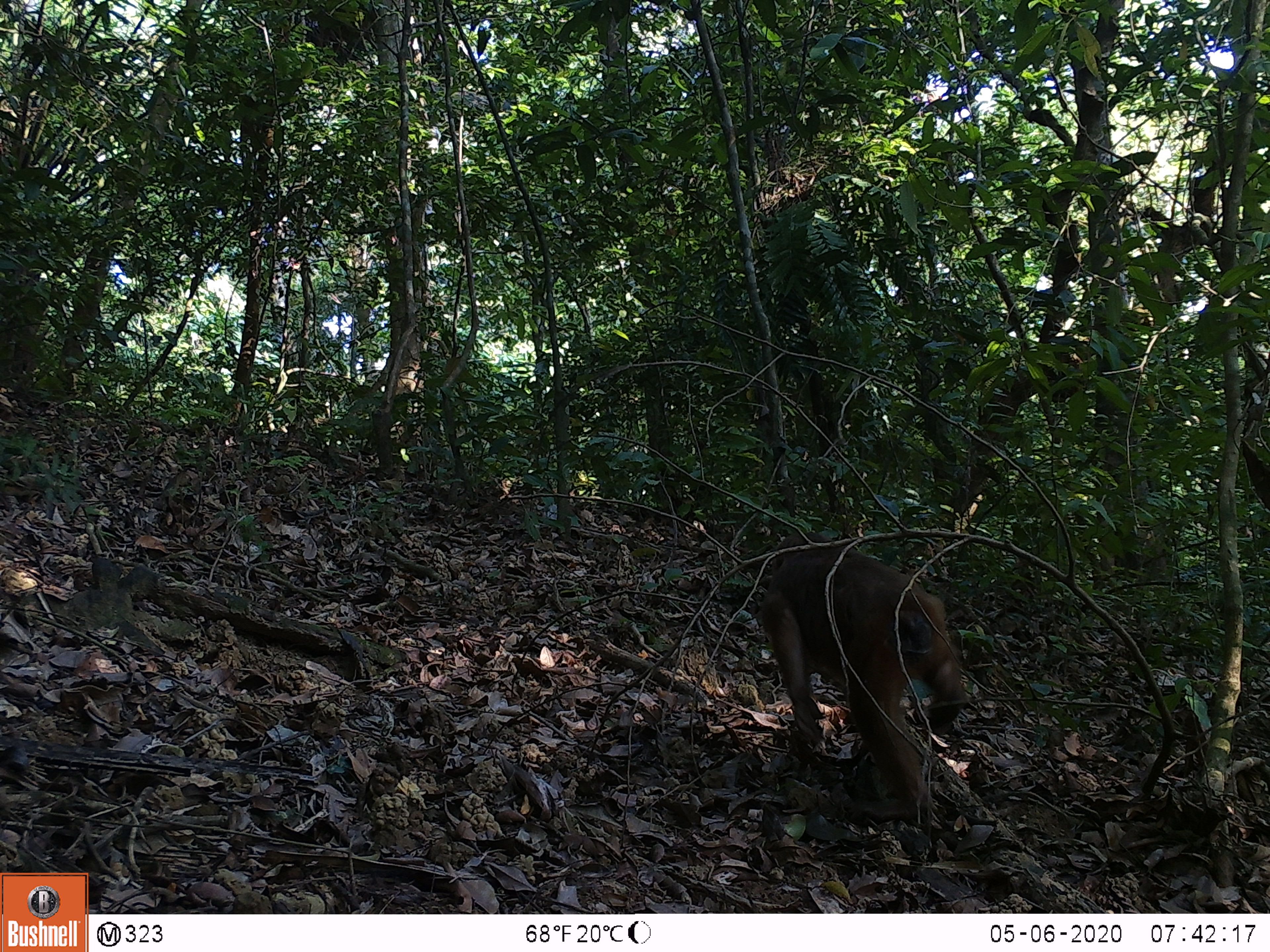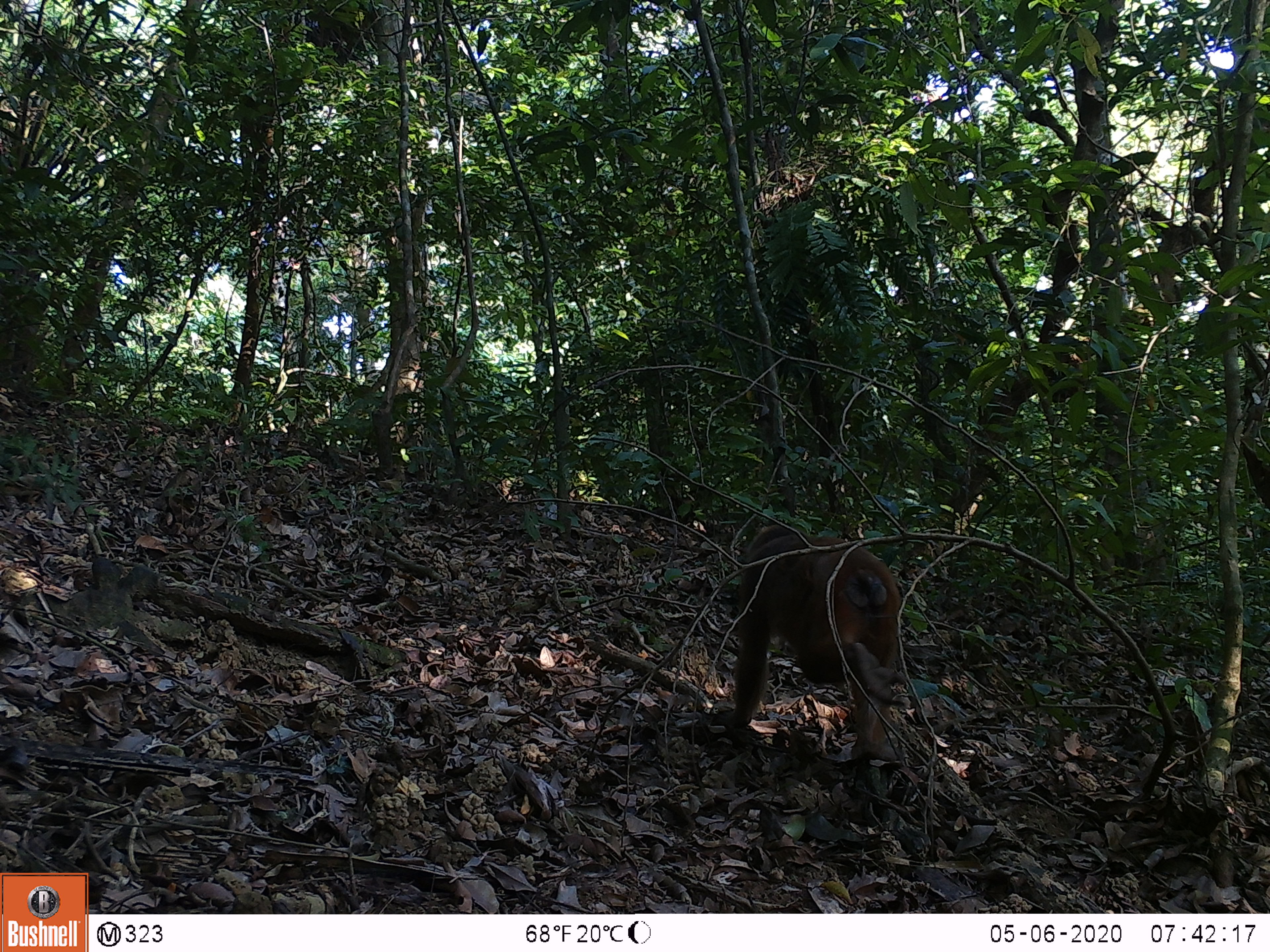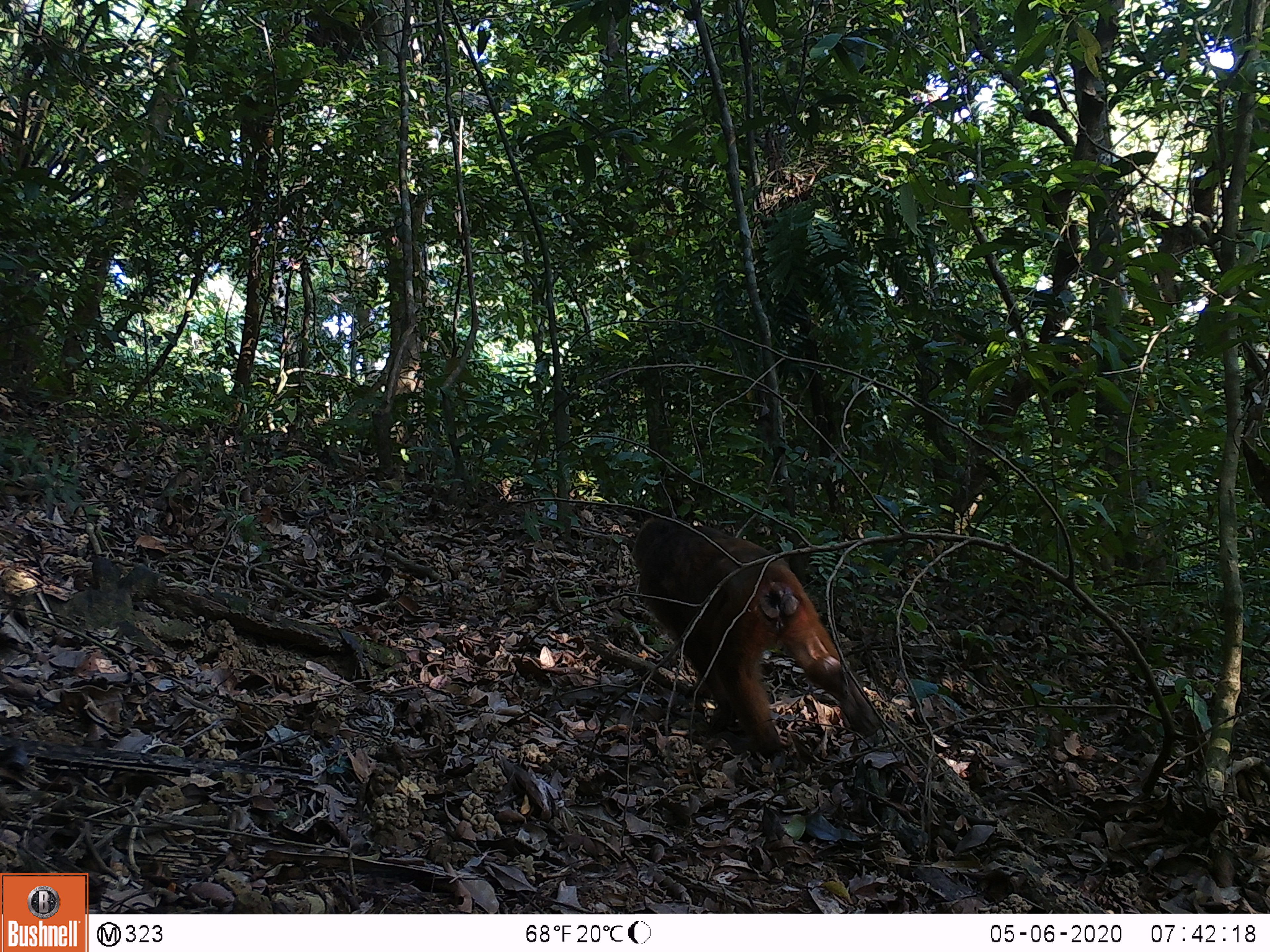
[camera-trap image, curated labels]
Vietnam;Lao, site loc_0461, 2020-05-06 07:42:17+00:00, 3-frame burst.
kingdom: Animalia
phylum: Chordata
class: Mammalia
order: Primates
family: Cercopithecidae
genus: Macaca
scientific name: Macaca arctoides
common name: stump-tailed macaque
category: stump tailed macaque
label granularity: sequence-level